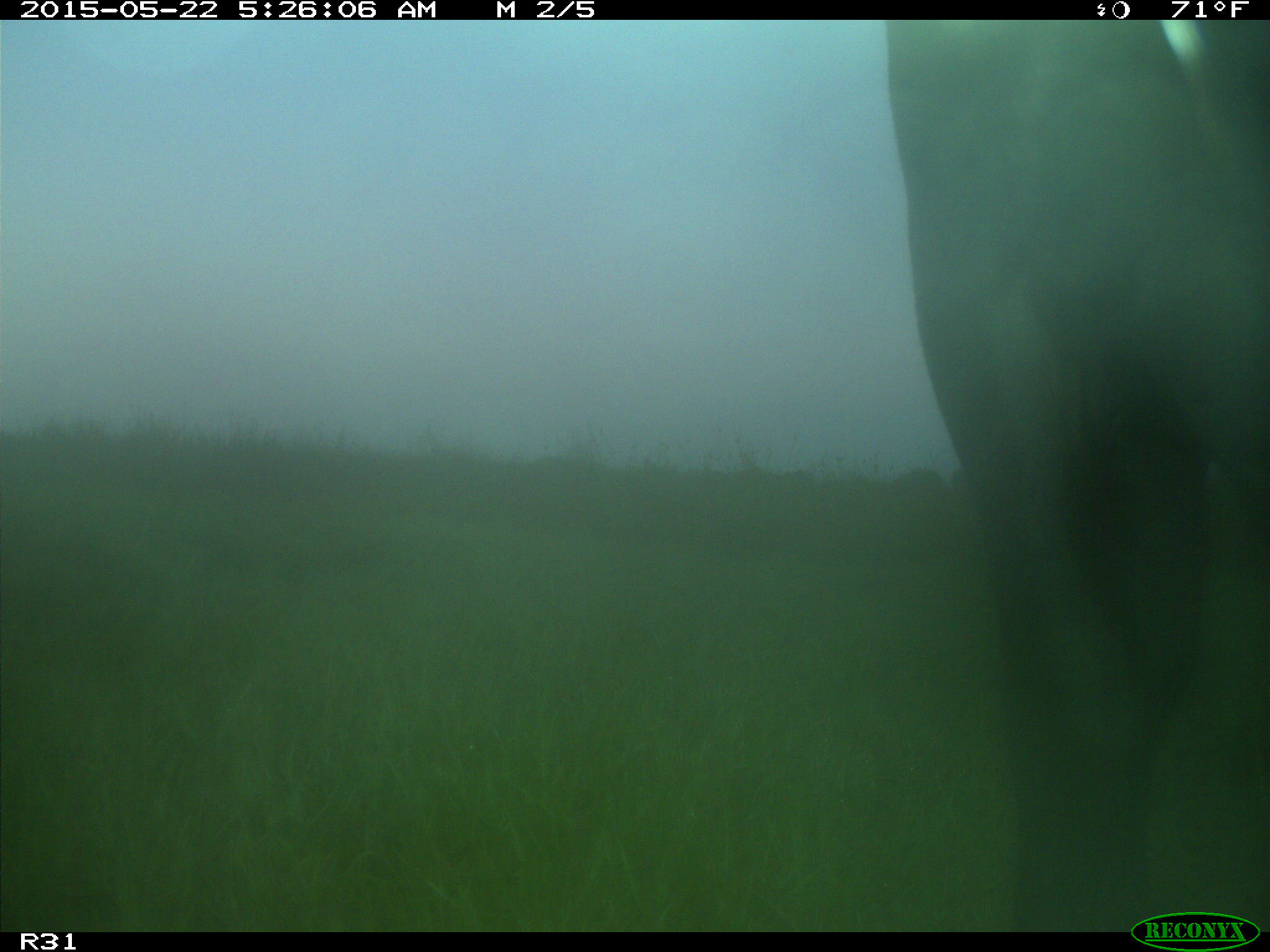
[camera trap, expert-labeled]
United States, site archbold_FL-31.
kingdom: Animalia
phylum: Chordata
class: Mammalia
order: Artiodactyla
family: Bovidae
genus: Bos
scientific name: Bos taurus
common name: domestic cow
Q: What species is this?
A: Bos taurus (domestic cow).